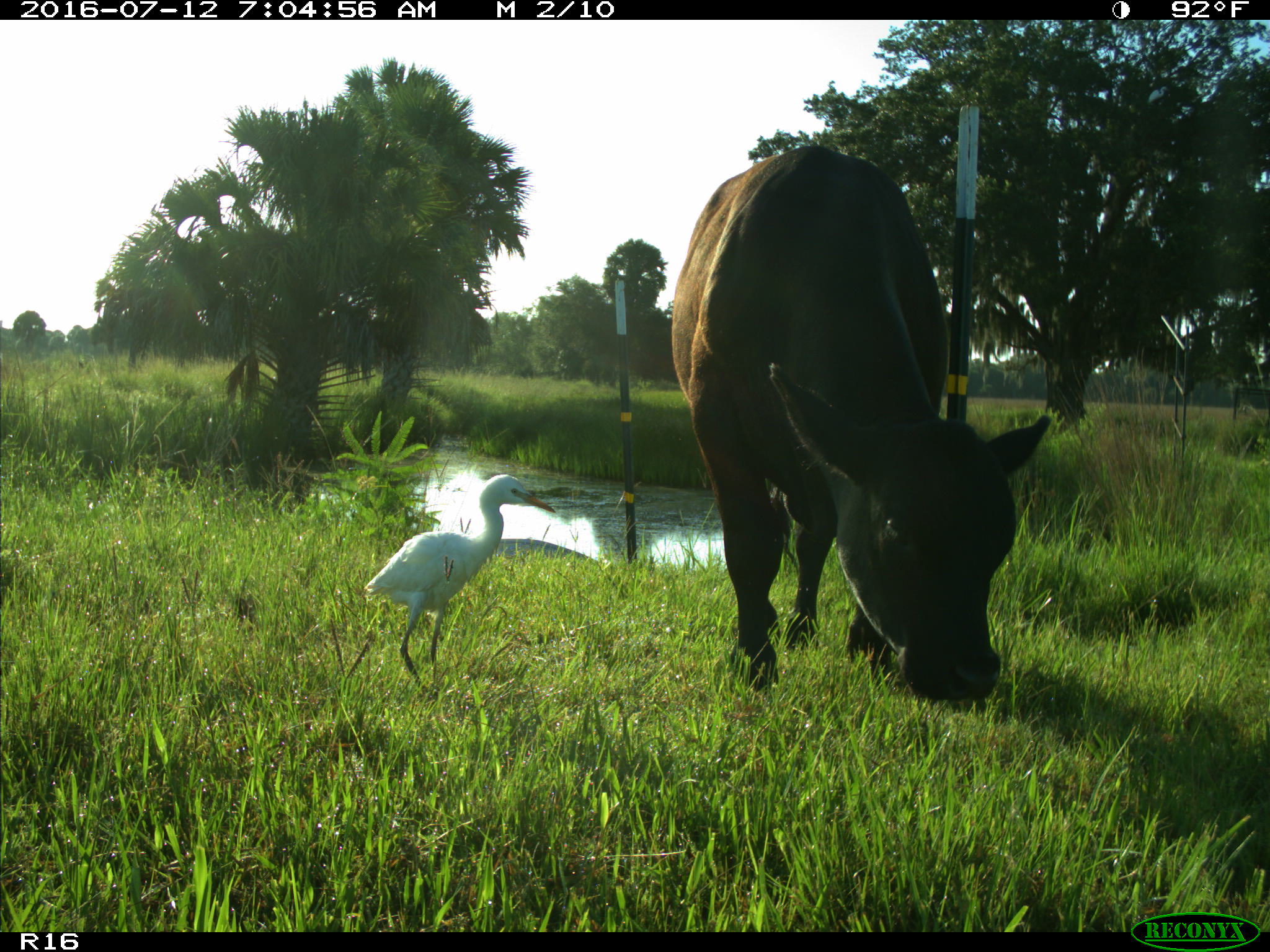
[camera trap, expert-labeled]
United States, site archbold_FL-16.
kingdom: Animalia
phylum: Chordata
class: Mammalia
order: Artiodactyla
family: Bovidae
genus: Bos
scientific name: Bos taurus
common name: domestic cow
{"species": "Bos taurus (domestic cow)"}